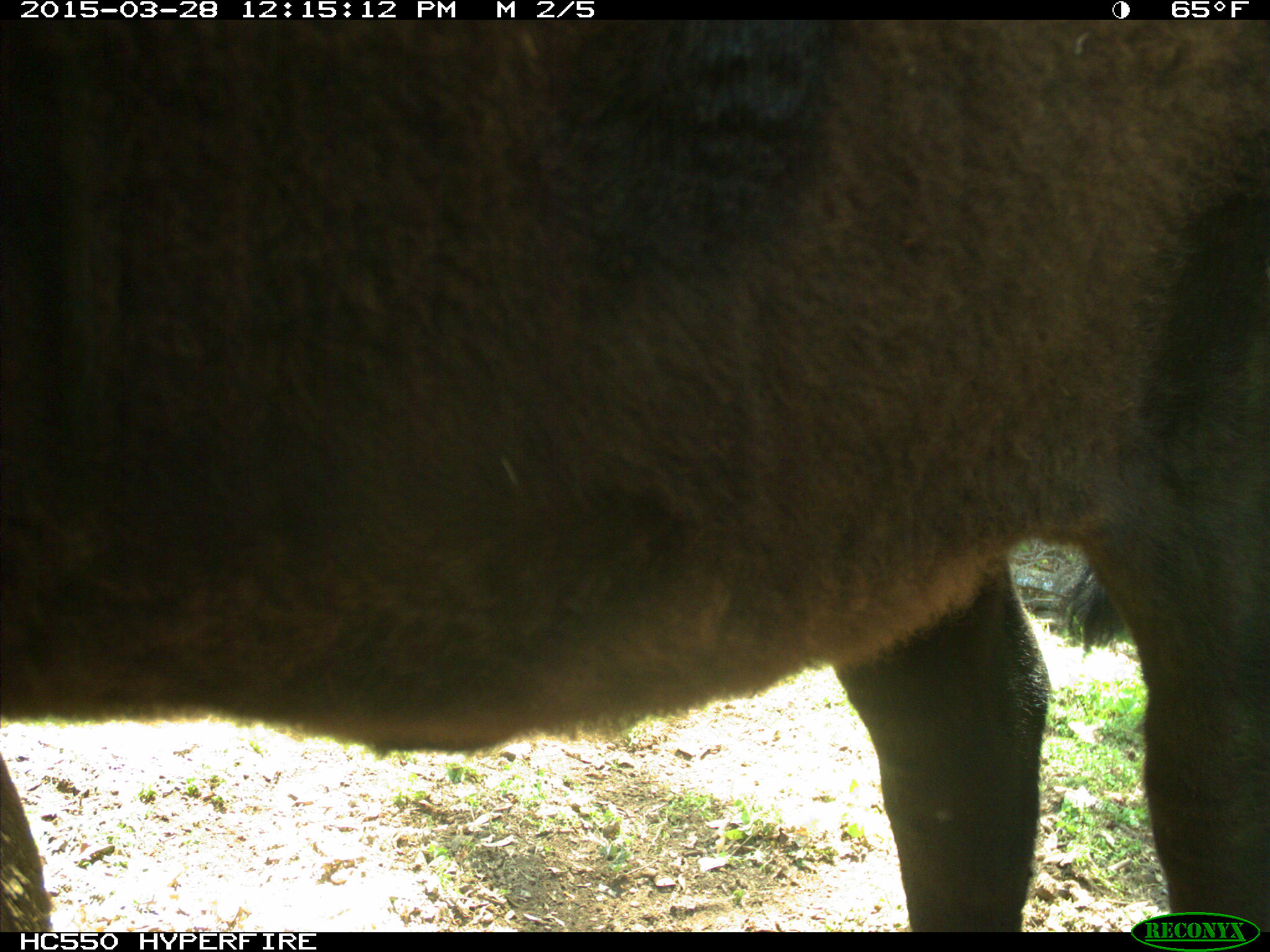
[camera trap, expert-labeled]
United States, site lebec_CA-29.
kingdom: Animalia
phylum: Chordata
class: Mammalia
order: Artiodactyla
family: Bovidae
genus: Bos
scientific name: Bos taurus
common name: domestic cow